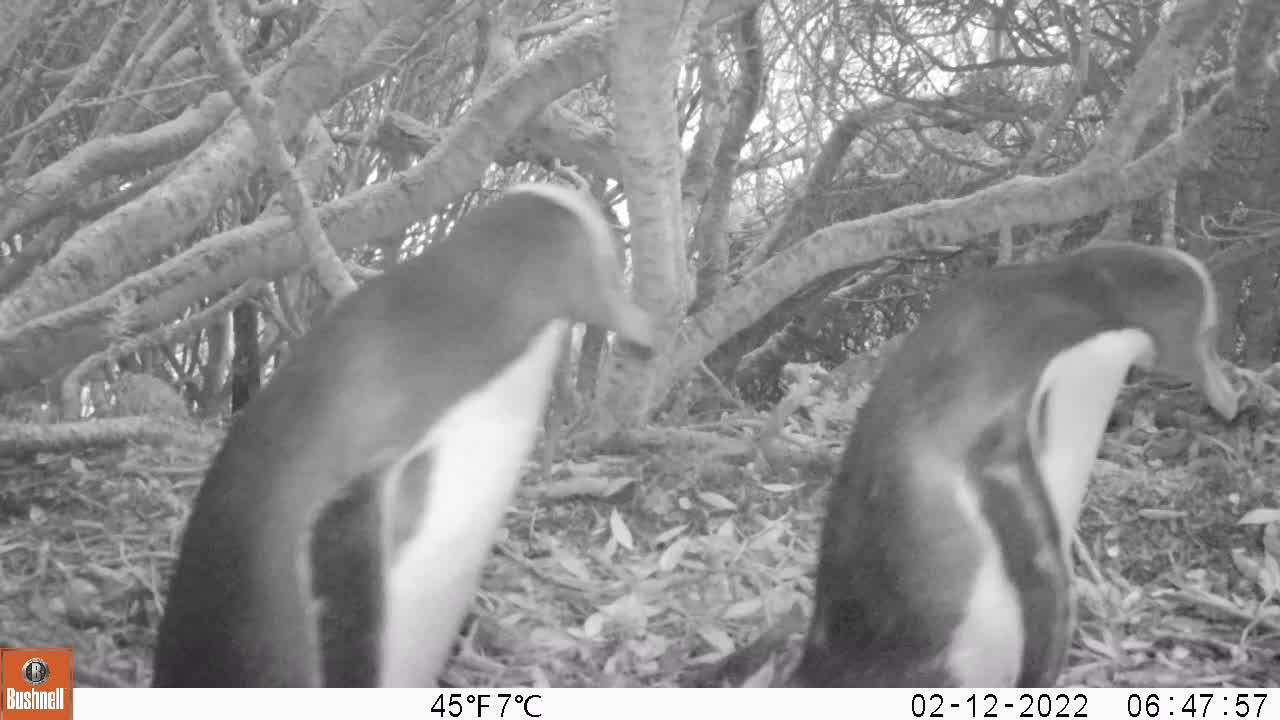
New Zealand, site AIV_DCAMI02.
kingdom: Animalia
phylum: Chordata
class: Aves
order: Sphenisciformes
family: Spheniscidae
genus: Megadyptes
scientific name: Megadyptes antipodes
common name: yellow-eyed penguin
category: yellow eyed penguin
Yellow eyed penguin (yellow-eyed penguin) (Megadyptes antipodes).